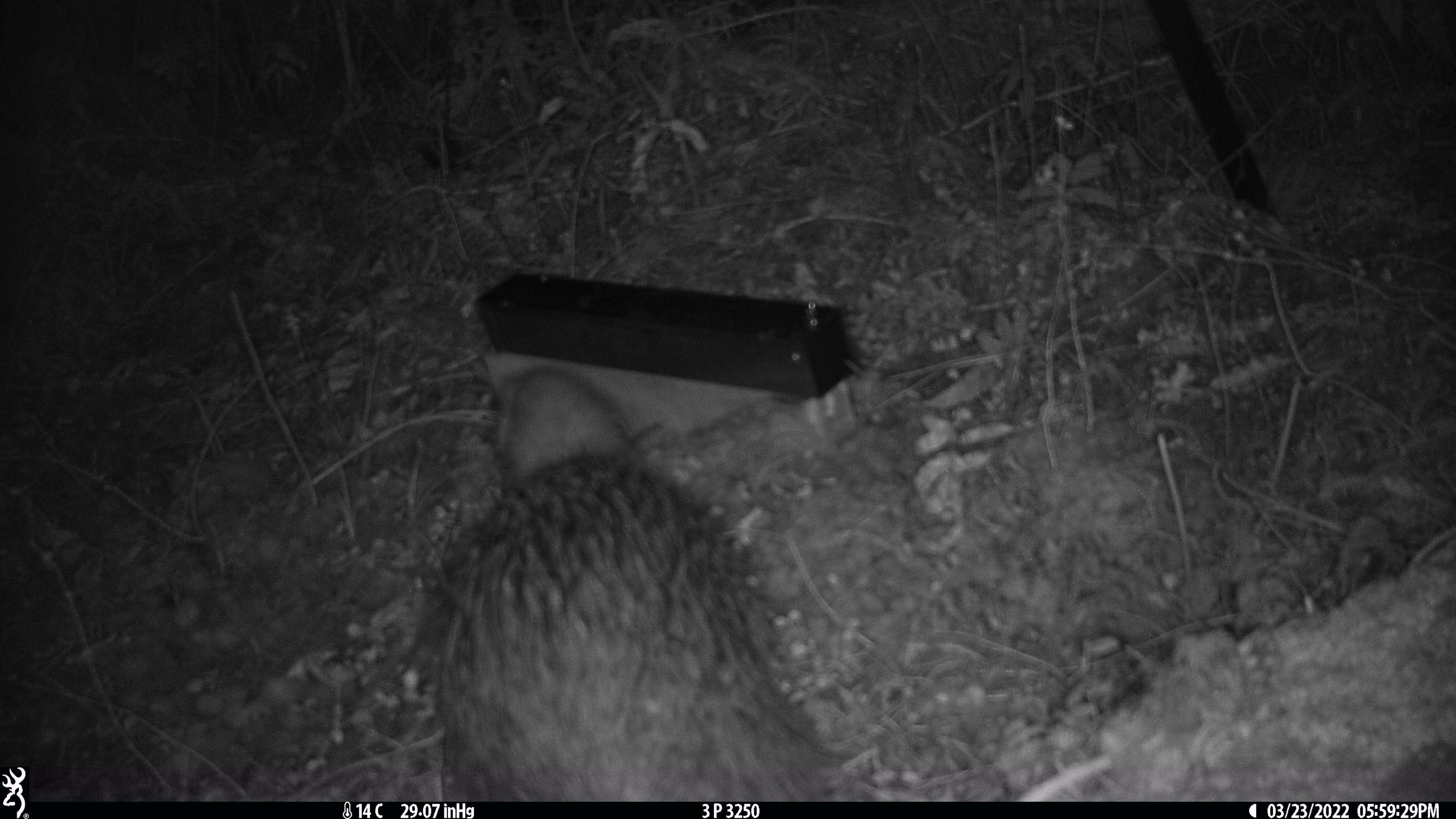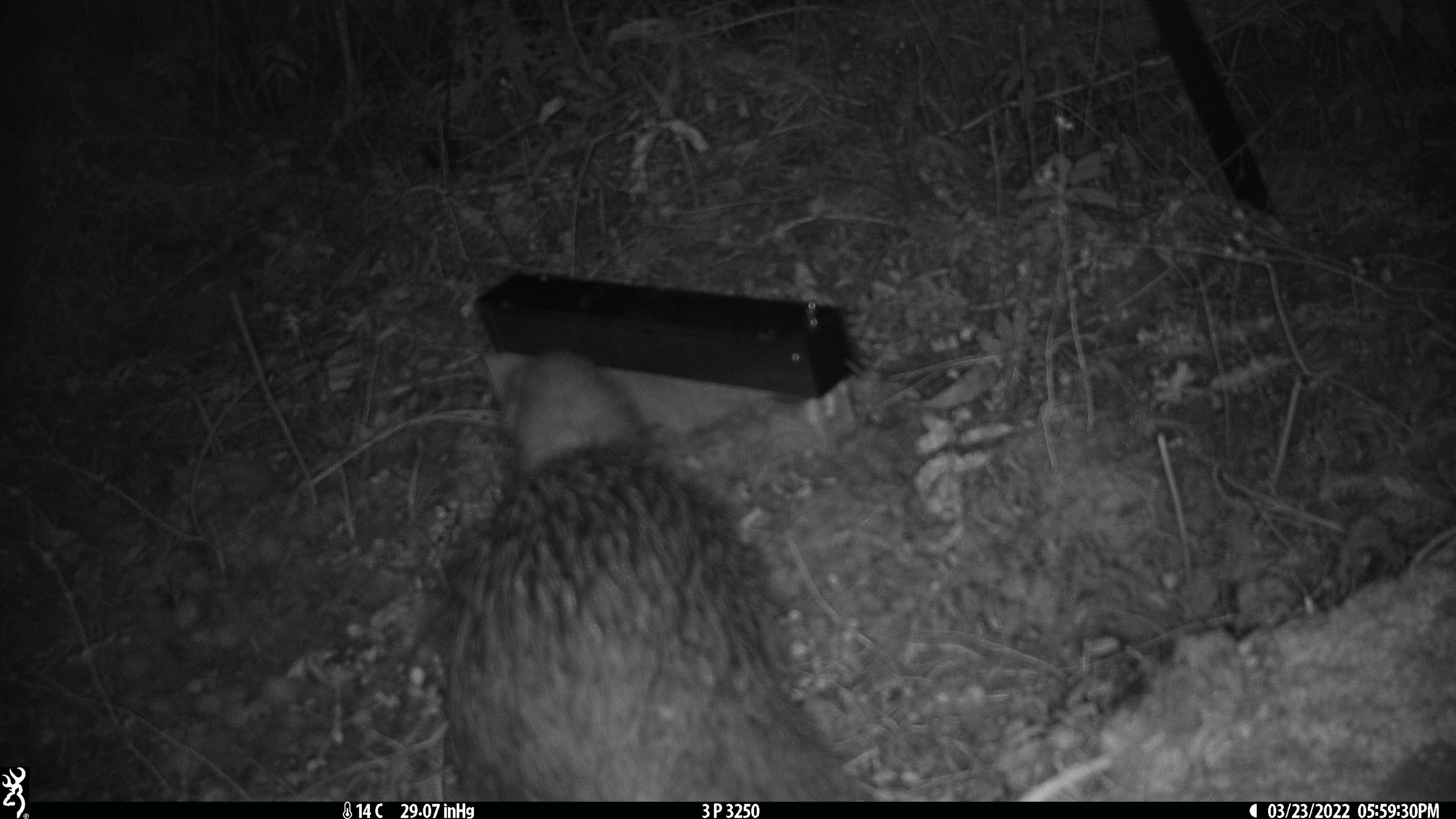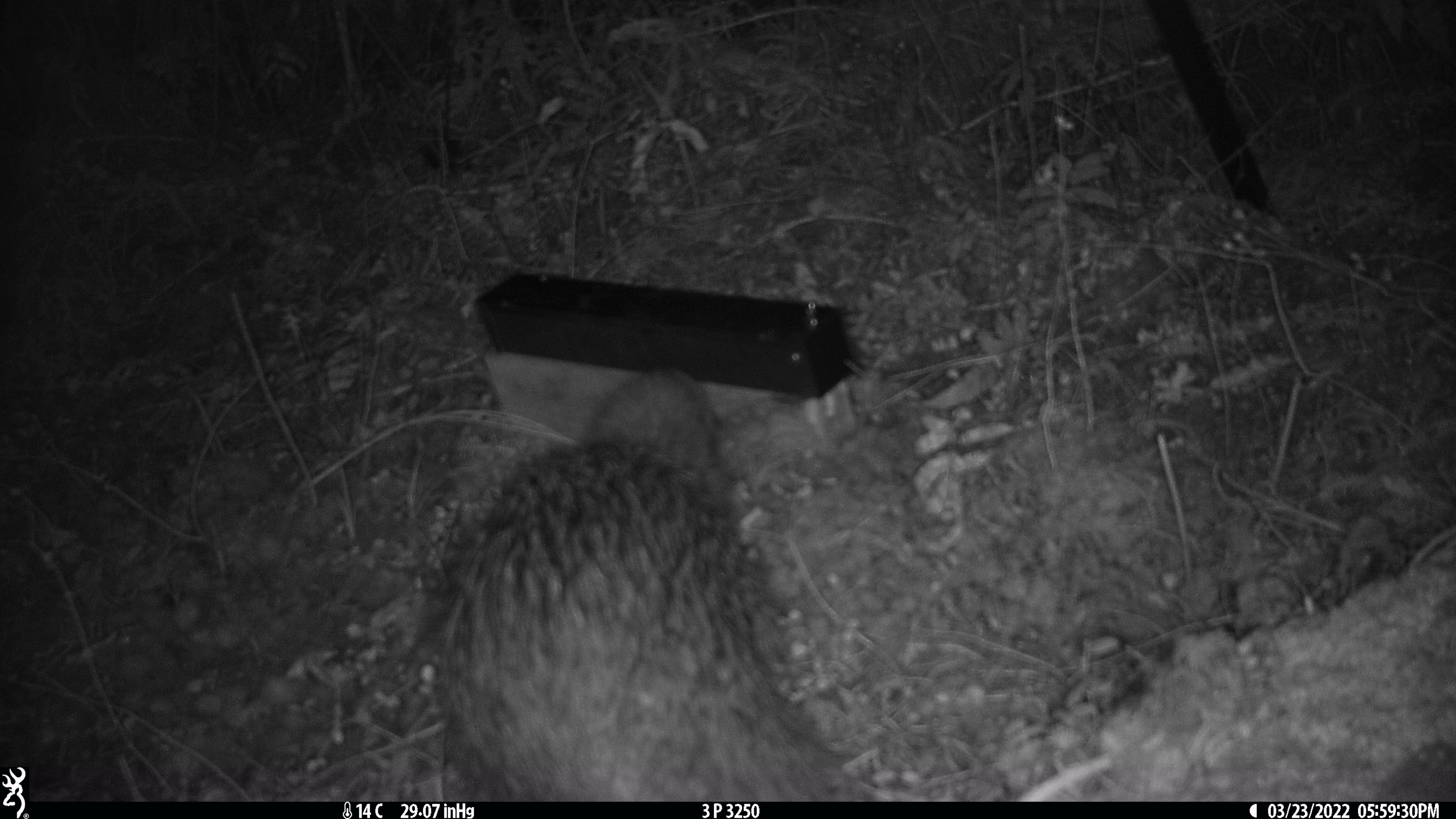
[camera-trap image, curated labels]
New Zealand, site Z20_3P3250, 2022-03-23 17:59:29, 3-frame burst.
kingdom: Animalia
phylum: Chordata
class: Aves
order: Apterygiformes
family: Apterygidae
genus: Apteryx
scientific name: Apteryx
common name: kiwi